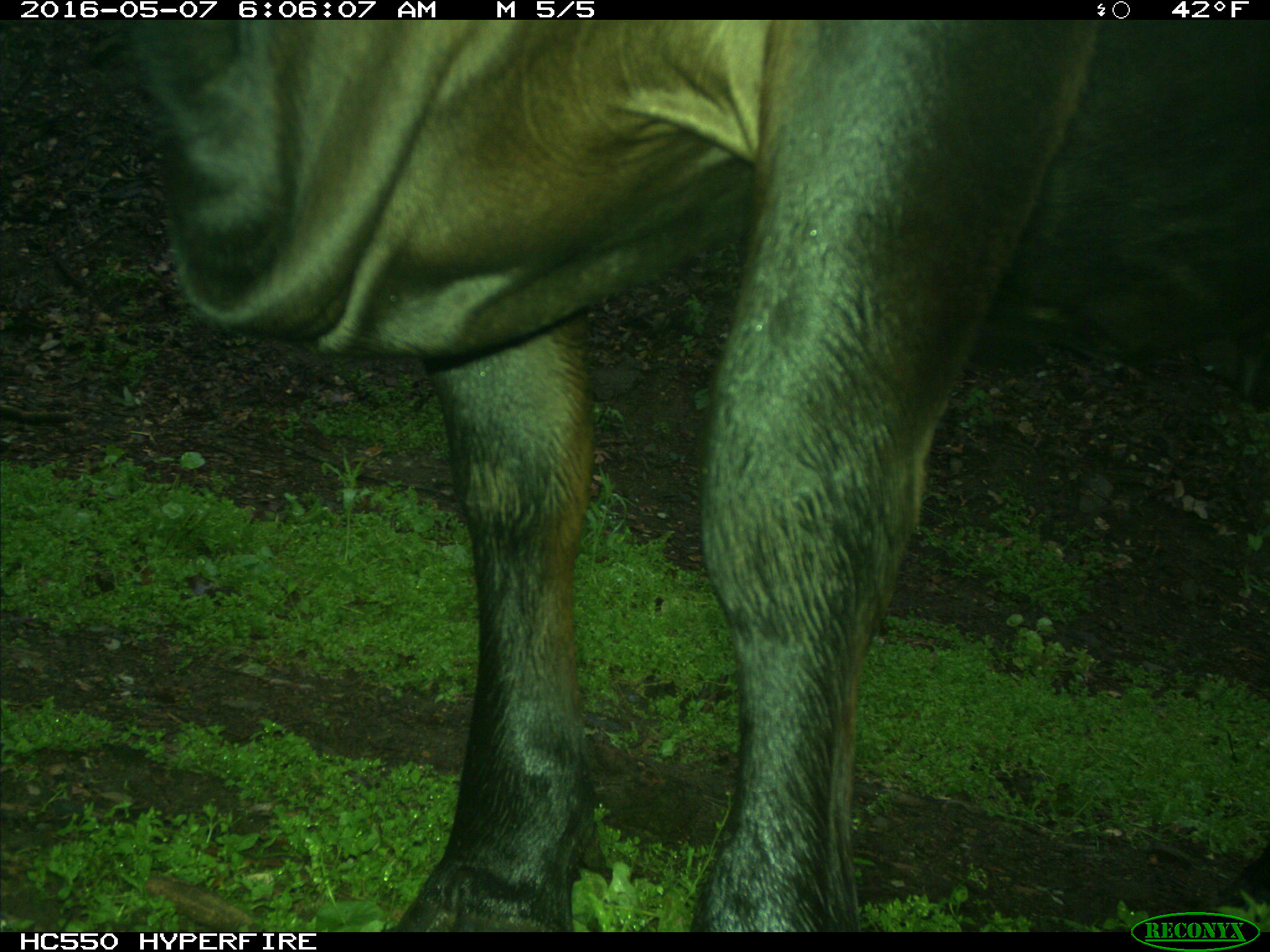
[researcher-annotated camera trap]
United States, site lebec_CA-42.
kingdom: Animalia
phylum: Chordata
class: Mammalia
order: Artiodactyla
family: Bovidae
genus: Bos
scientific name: Bos taurus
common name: domestic cow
Bos taurus (domestic cow).